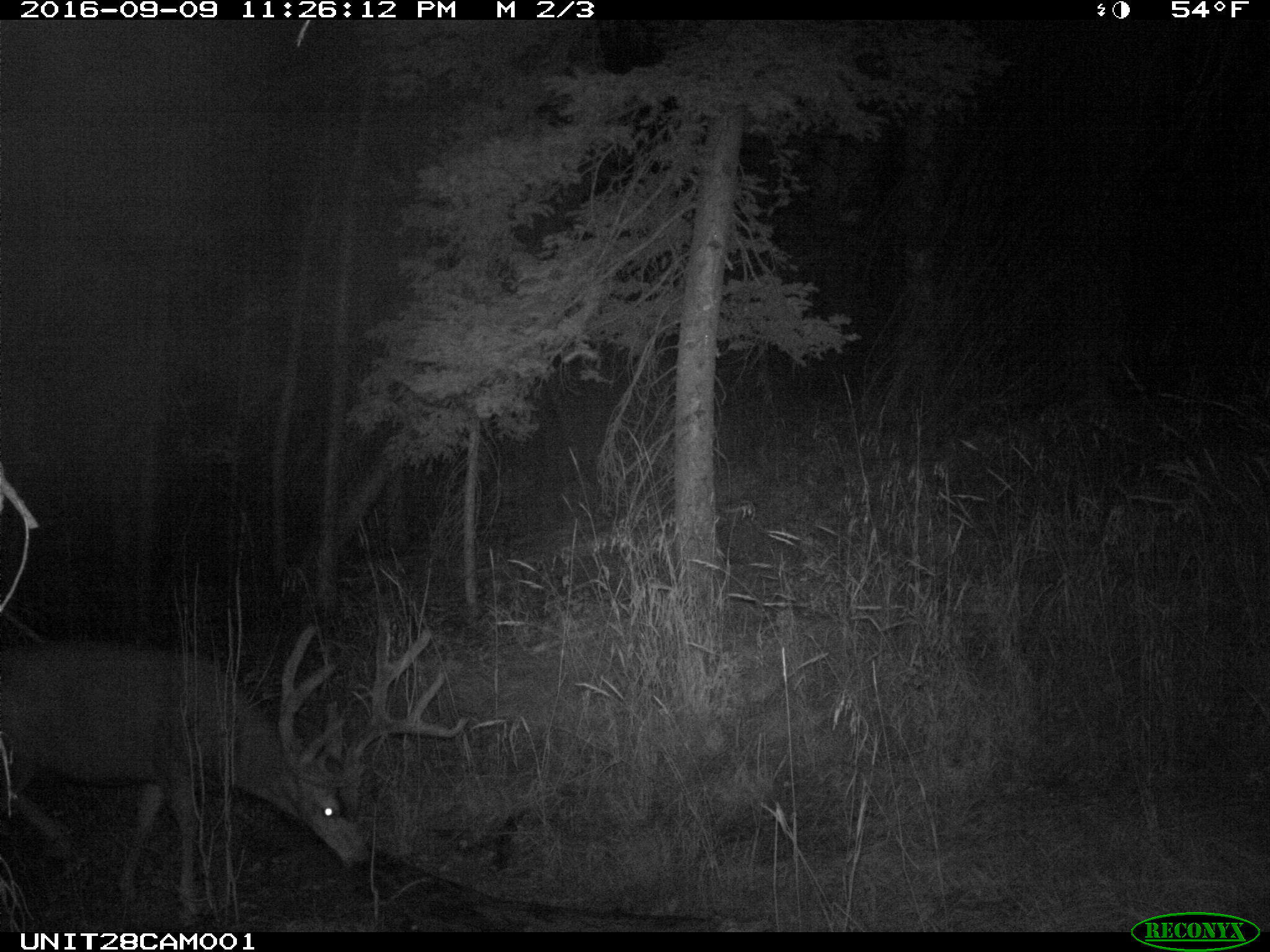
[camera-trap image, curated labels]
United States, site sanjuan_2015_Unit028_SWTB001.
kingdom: Animalia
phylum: Chordata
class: Mammalia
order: Artiodactyla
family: Cervidae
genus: Odocoileus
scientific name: Odocoileus hemionus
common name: mule deer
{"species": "Odocoileus hemionus (mule deer)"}